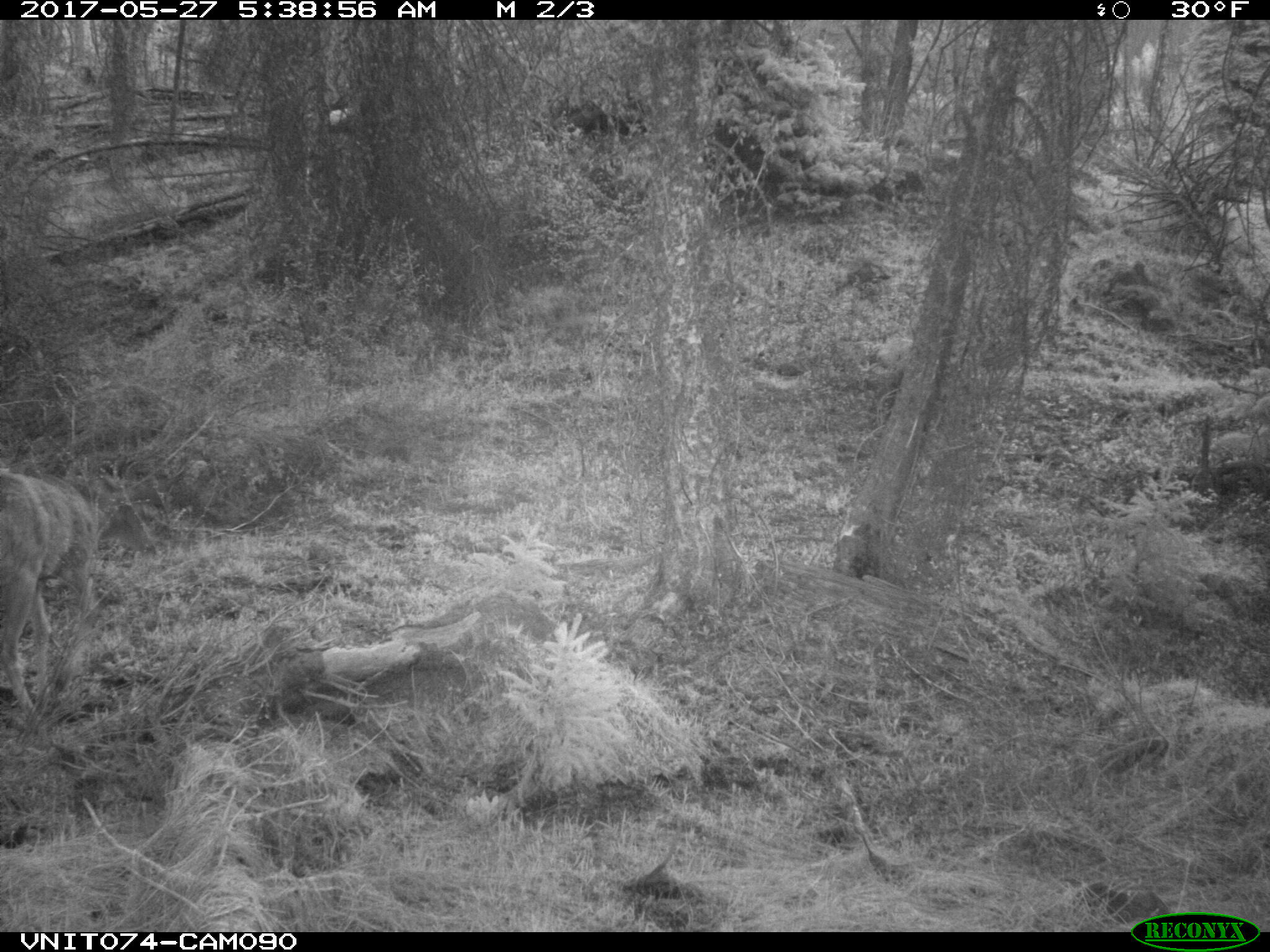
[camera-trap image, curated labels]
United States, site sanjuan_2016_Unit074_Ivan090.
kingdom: Animalia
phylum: Chordata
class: Mammalia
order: Artiodactyla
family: Cervidae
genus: Odocoileus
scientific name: Odocoileus hemionus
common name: mule deer